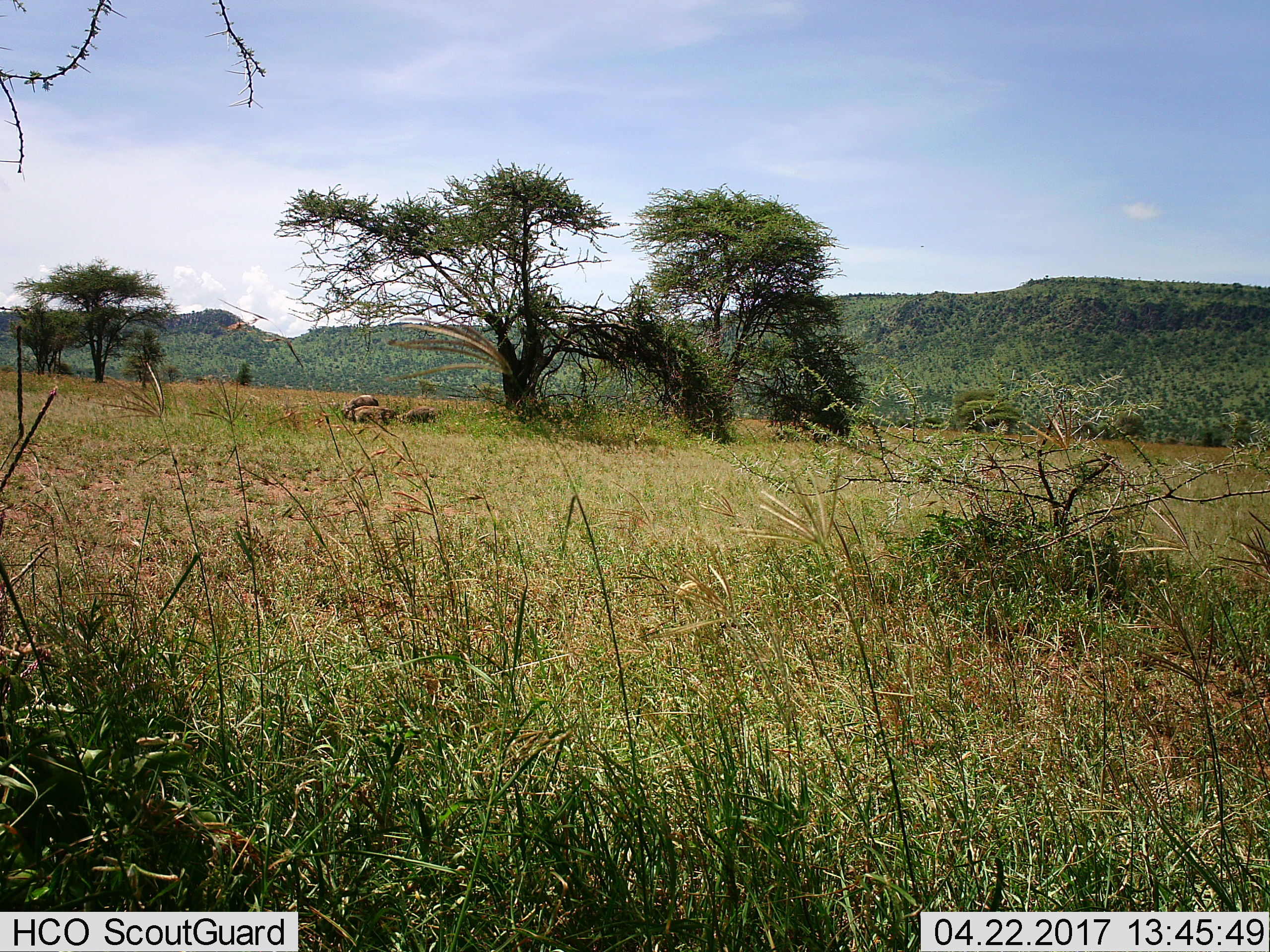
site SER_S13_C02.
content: unidentified animal